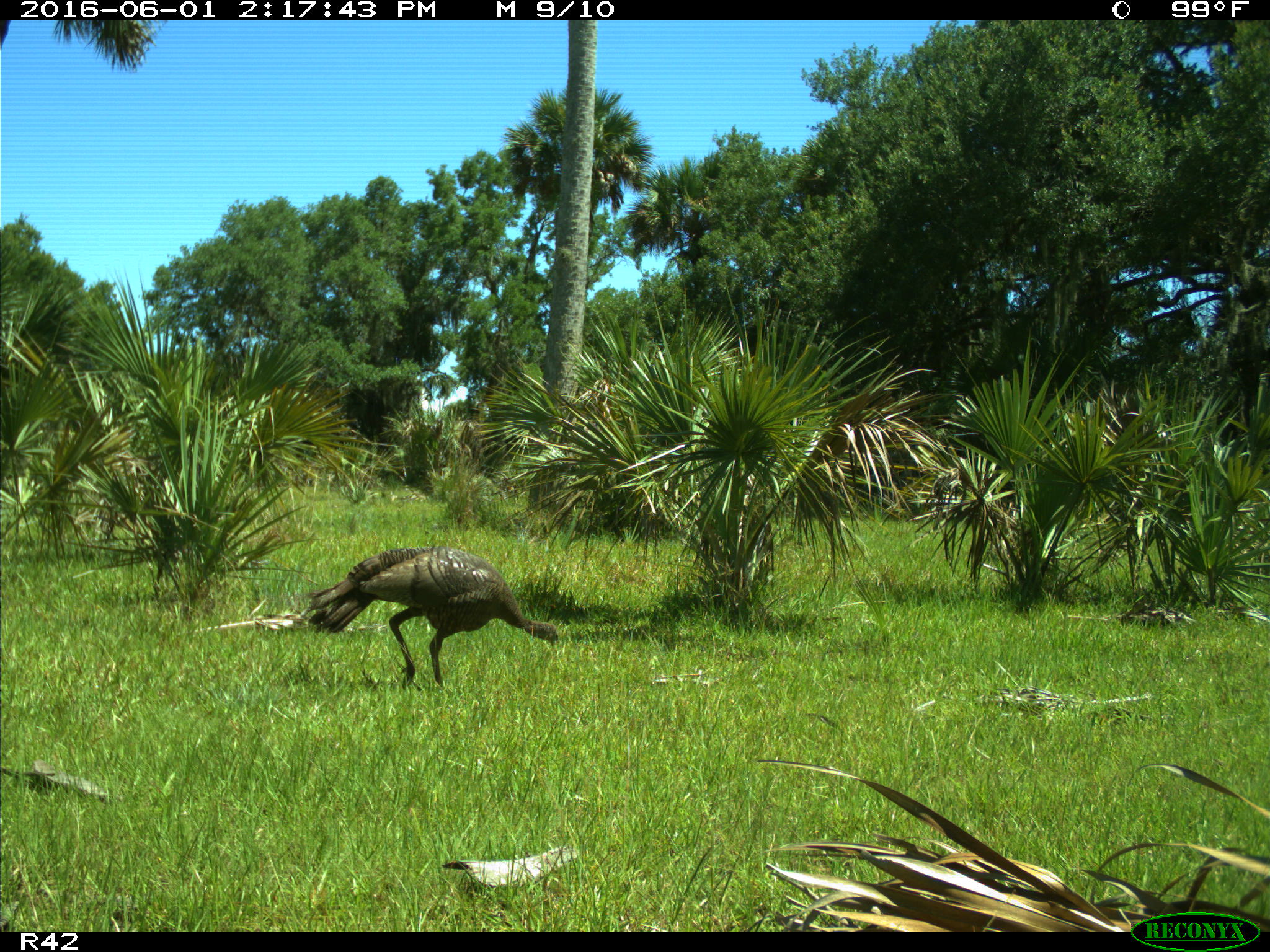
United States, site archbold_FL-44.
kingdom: Animalia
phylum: Chordata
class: Aves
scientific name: Aves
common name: birds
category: unidentified bird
Unidentified bird (birds) (Aves).